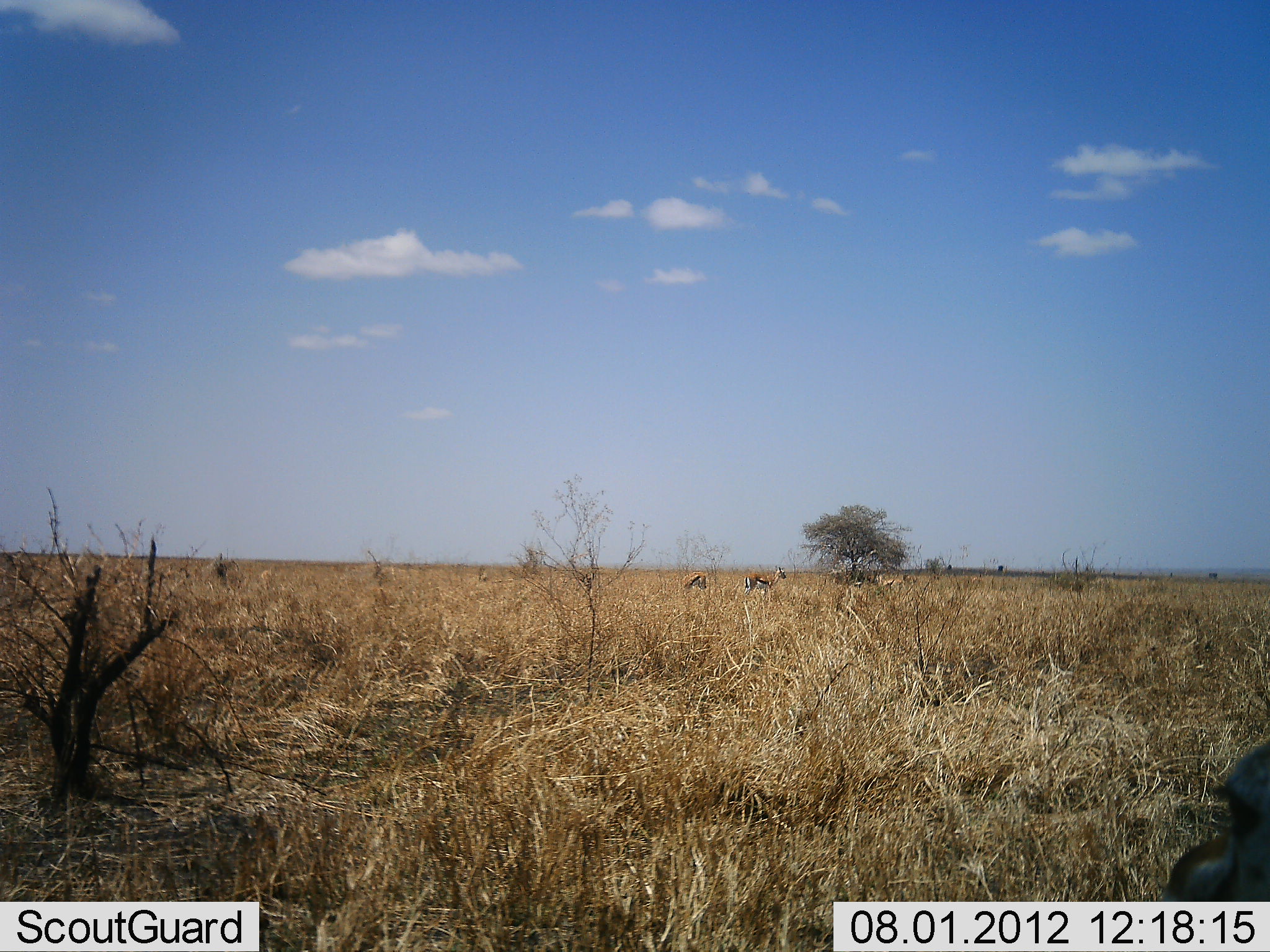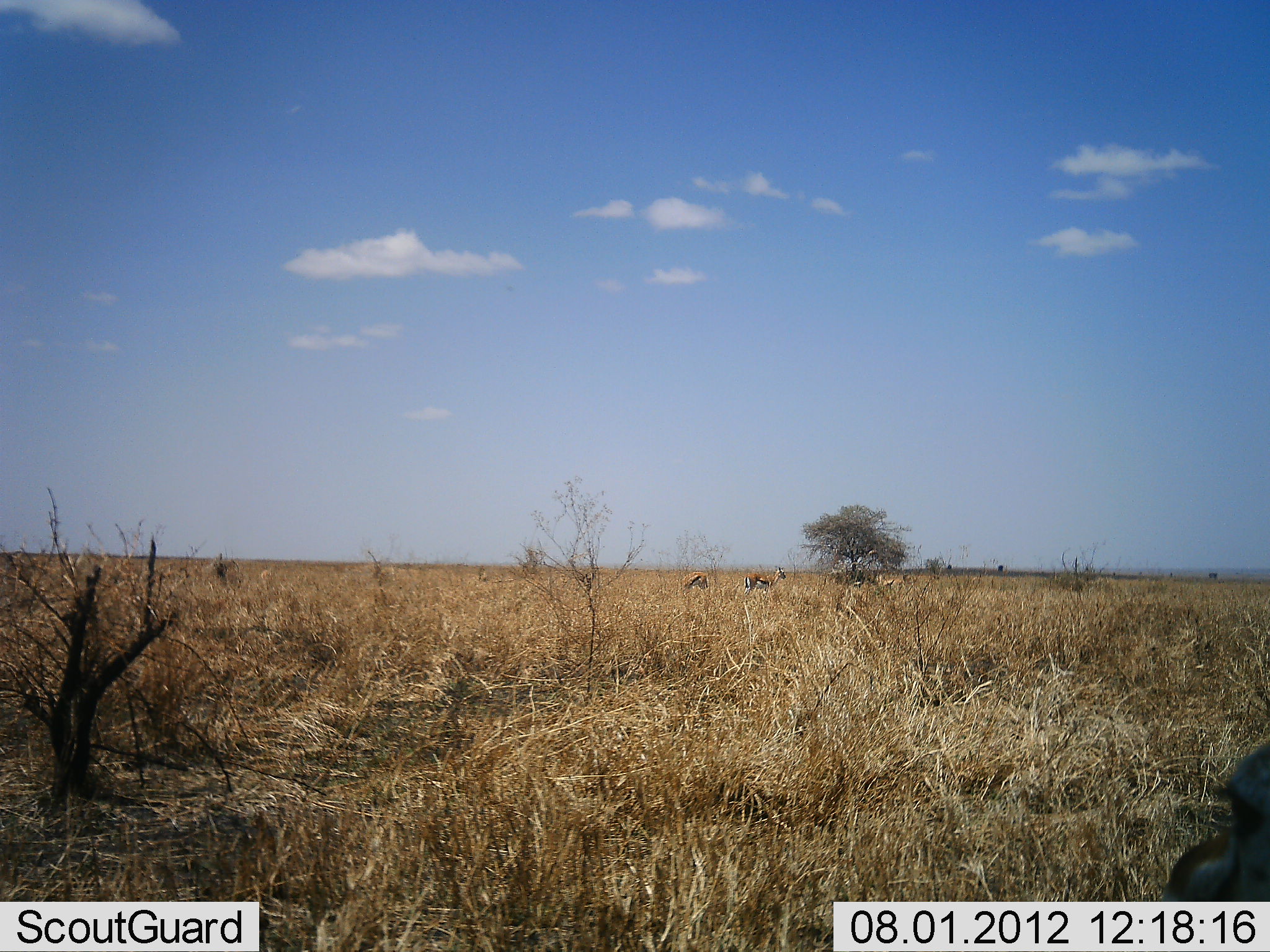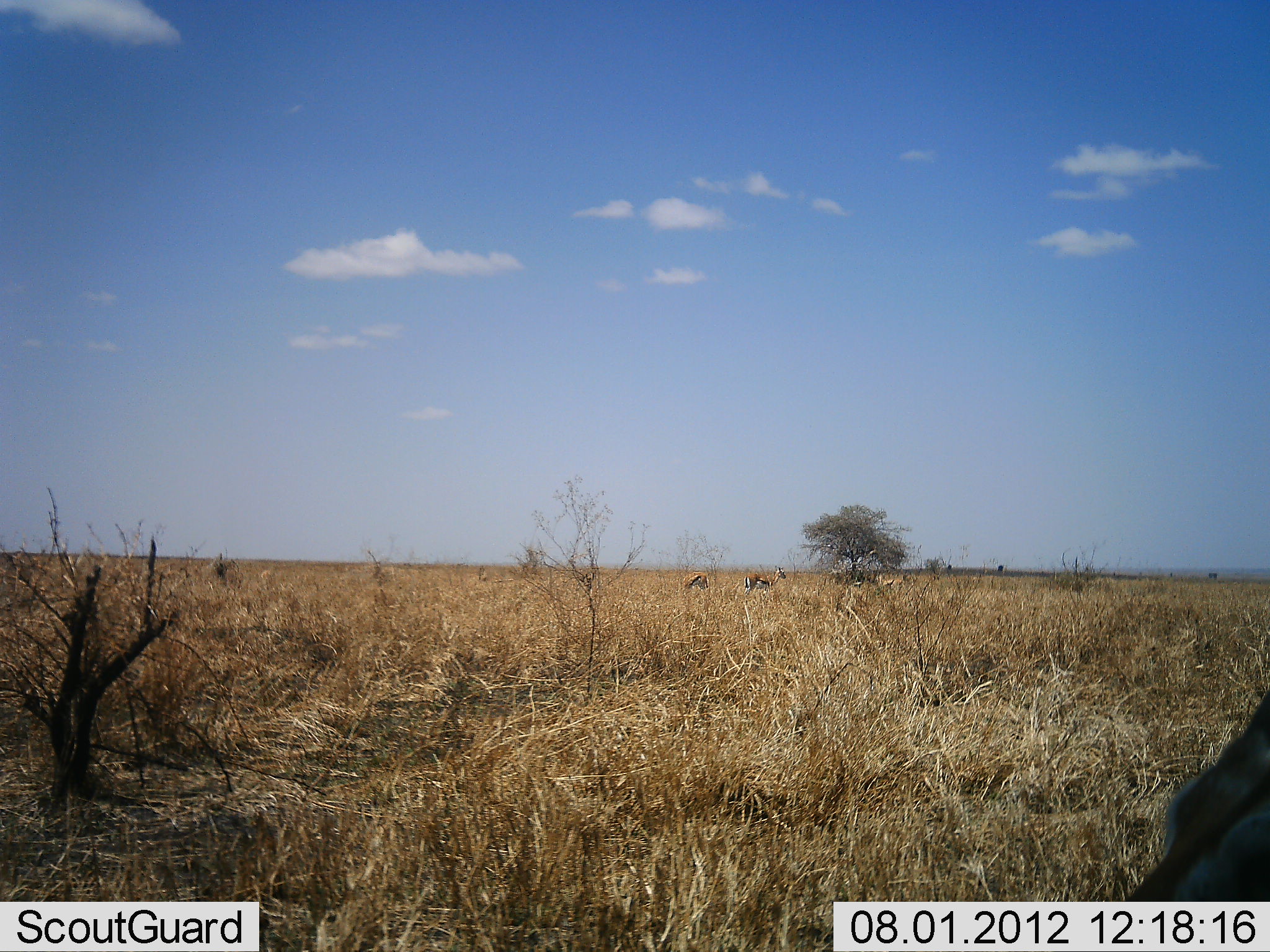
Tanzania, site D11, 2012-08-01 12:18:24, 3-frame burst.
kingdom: Animalia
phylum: Chordata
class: Mammalia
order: Artiodactyla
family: Bovidae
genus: Eudorcas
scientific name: Eudorcas thomsonii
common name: thomson's gazelle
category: gazellethomsons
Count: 5.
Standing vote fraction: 50%.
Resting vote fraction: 10%.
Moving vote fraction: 30%.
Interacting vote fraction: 0%.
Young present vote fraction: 0%.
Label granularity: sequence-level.